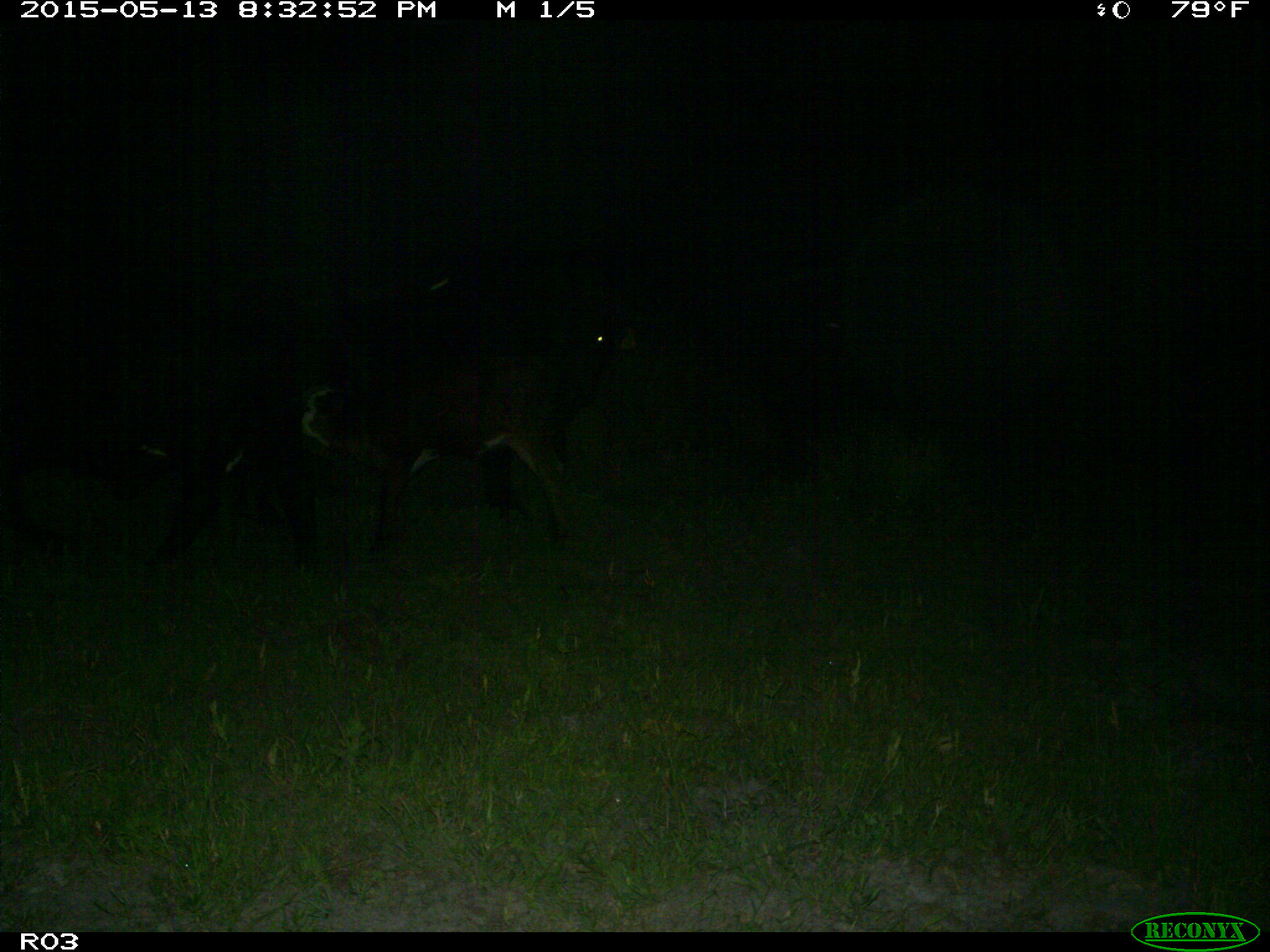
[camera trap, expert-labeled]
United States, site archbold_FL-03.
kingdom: Animalia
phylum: Chordata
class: Mammalia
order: Artiodactyla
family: Bovidae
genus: Bos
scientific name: Bos taurus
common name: domestic cow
Bos taurus (domestic cow).